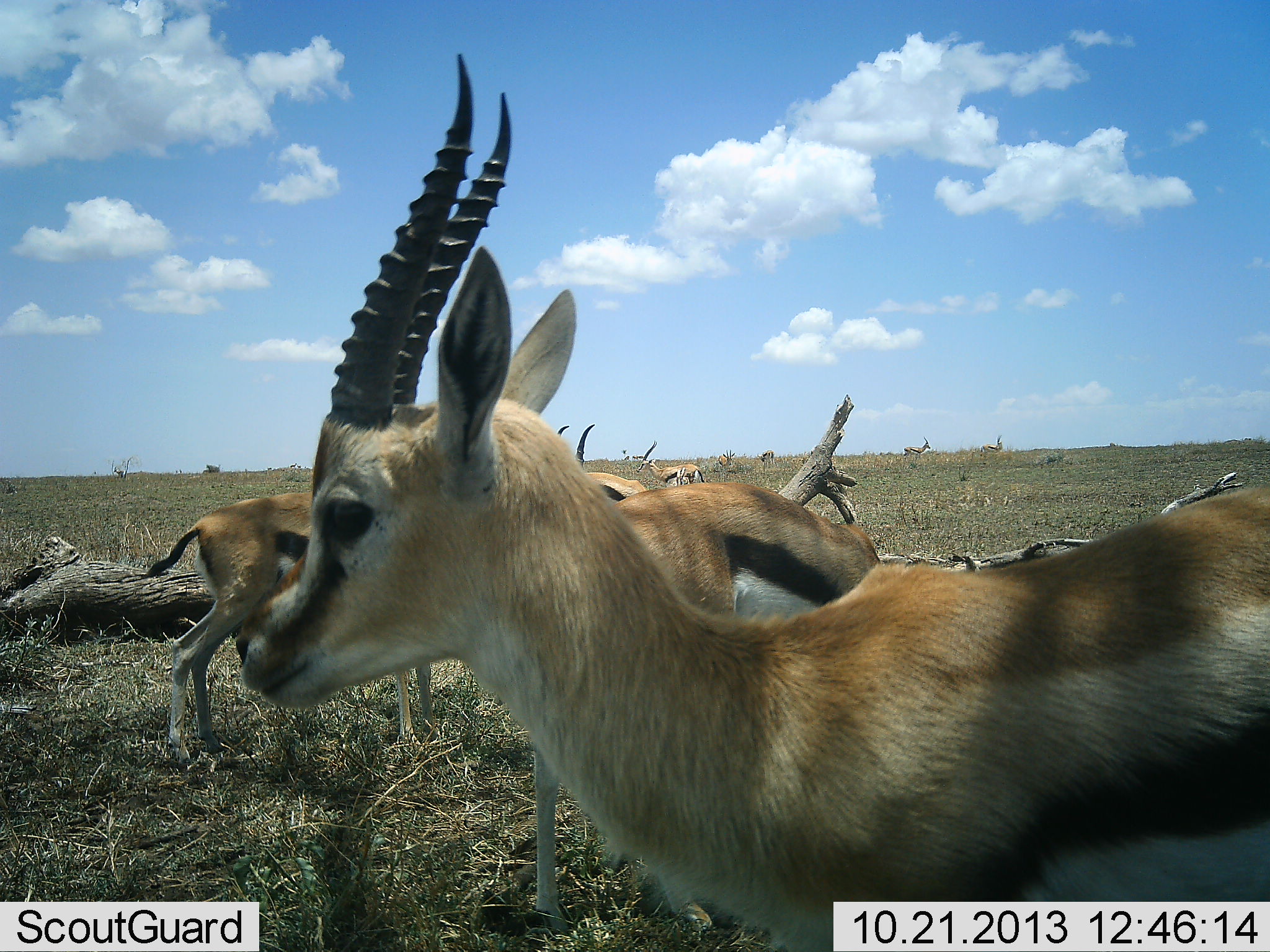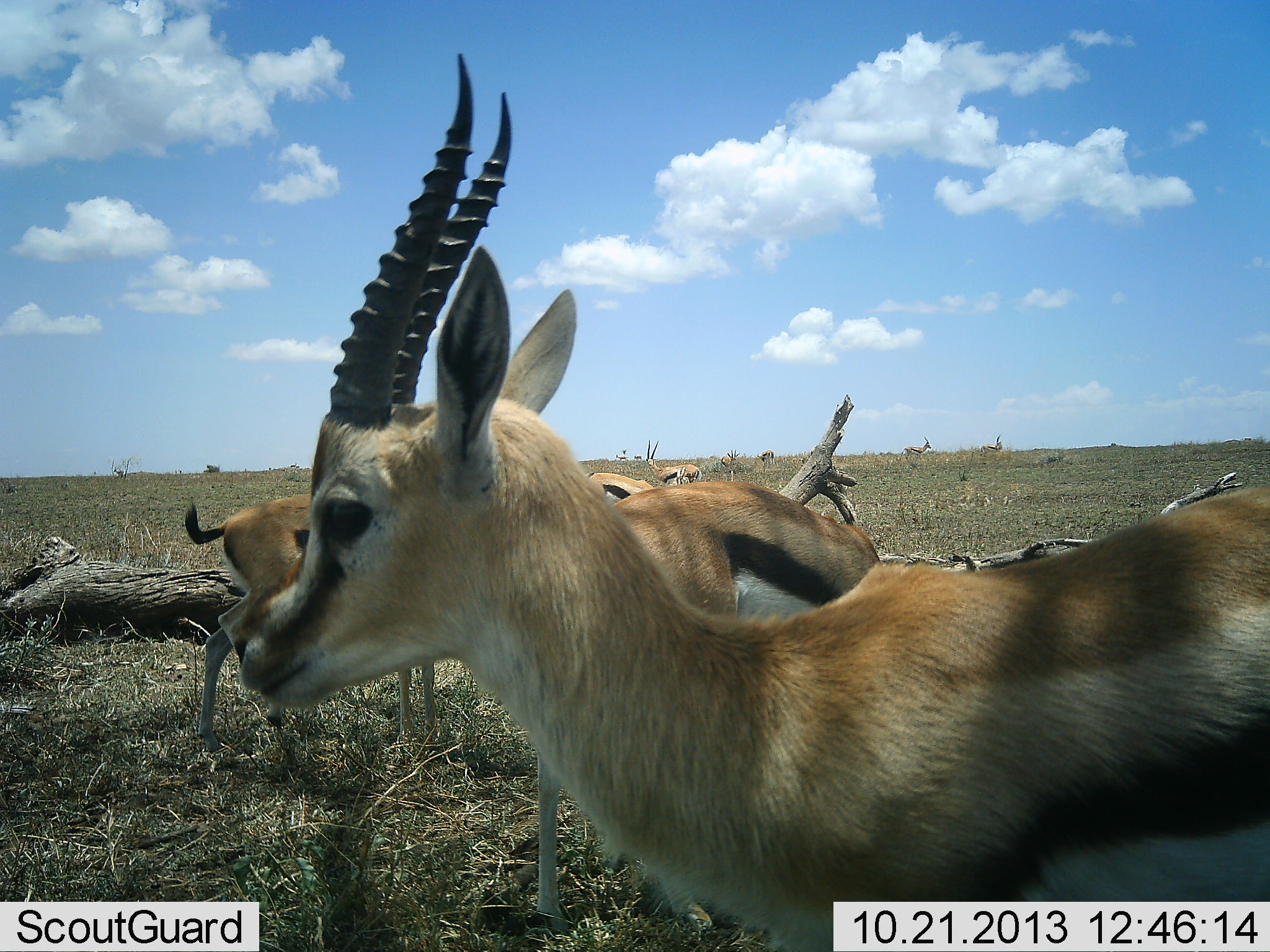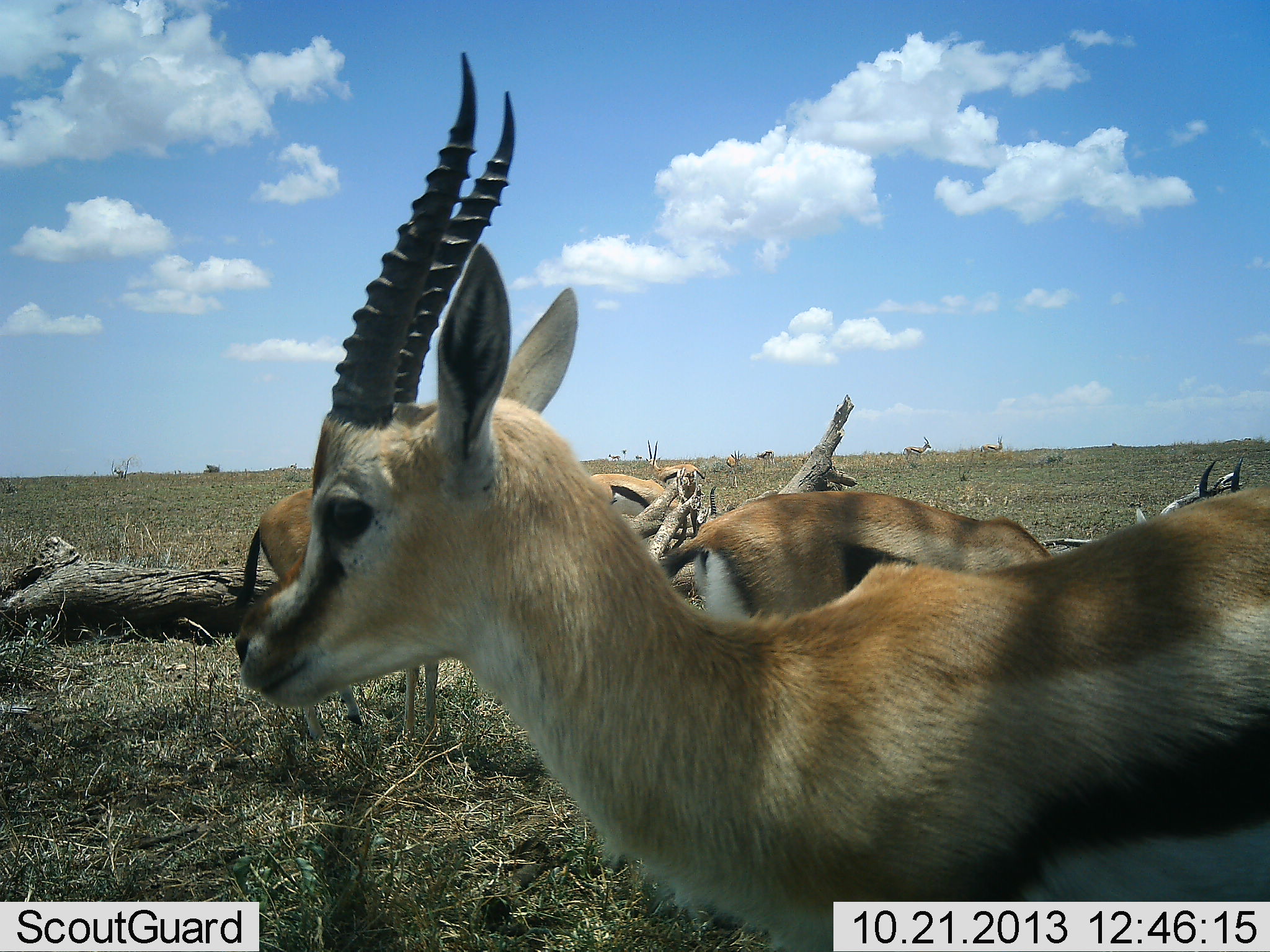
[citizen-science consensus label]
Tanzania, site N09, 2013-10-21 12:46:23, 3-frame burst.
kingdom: Animalia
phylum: Chordata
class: Mammalia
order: Artiodactyla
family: Bovidae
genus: Eudorcas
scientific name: Eudorcas thomsonii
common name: thomson's gazelle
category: gazellethomsons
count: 9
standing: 100%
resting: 0%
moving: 70%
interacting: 10%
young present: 10%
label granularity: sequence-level